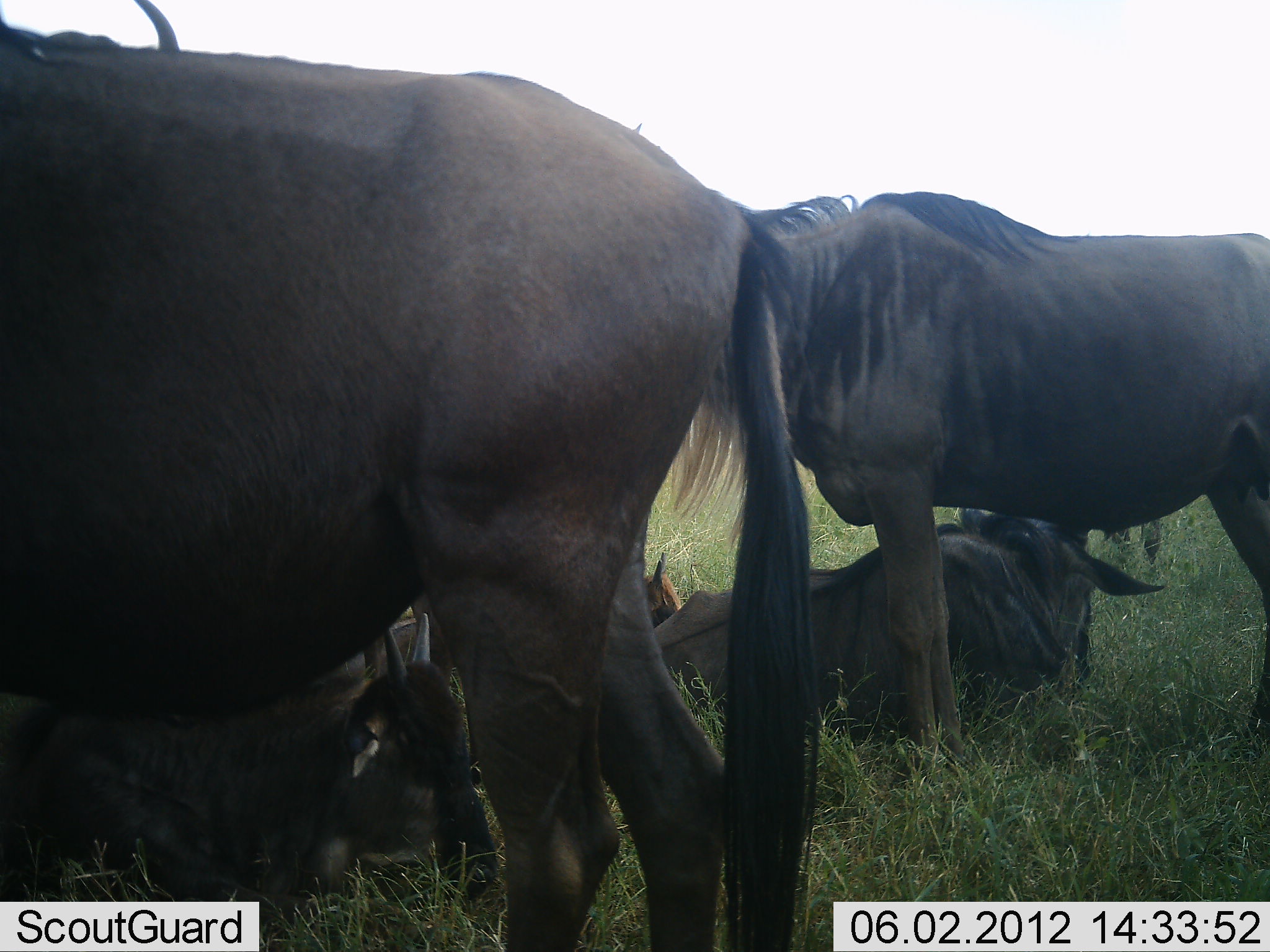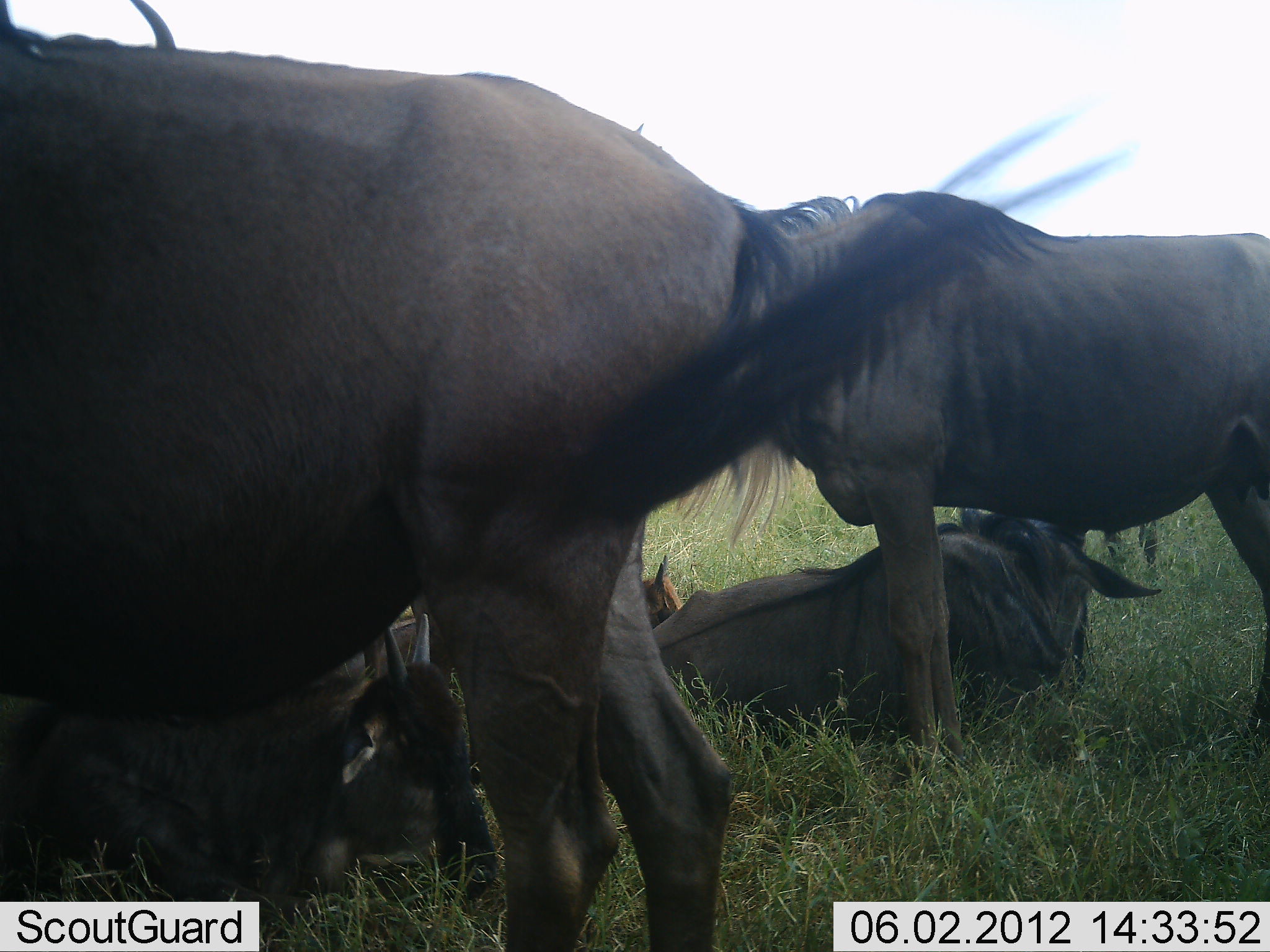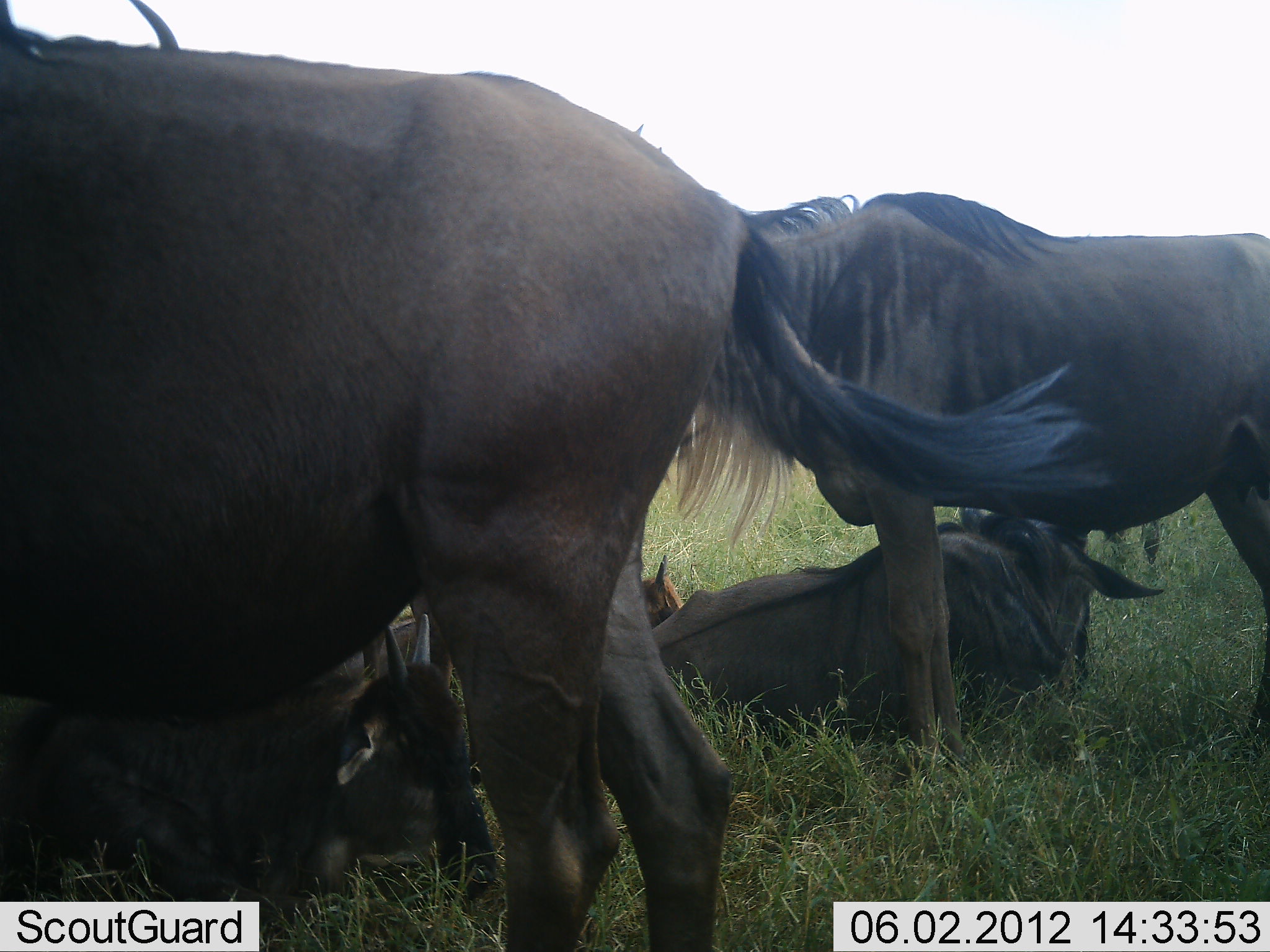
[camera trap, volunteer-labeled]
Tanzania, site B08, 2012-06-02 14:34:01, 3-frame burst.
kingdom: Animalia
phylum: Chordata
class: Mammalia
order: Artiodactyla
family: Bovidae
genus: Connochaetes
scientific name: Connochaetes taurinus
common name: blue wildebeest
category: wildebeest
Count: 6.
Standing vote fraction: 90%.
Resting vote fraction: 100%.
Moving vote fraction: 0%.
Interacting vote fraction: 0%.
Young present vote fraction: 50%.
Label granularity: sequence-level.